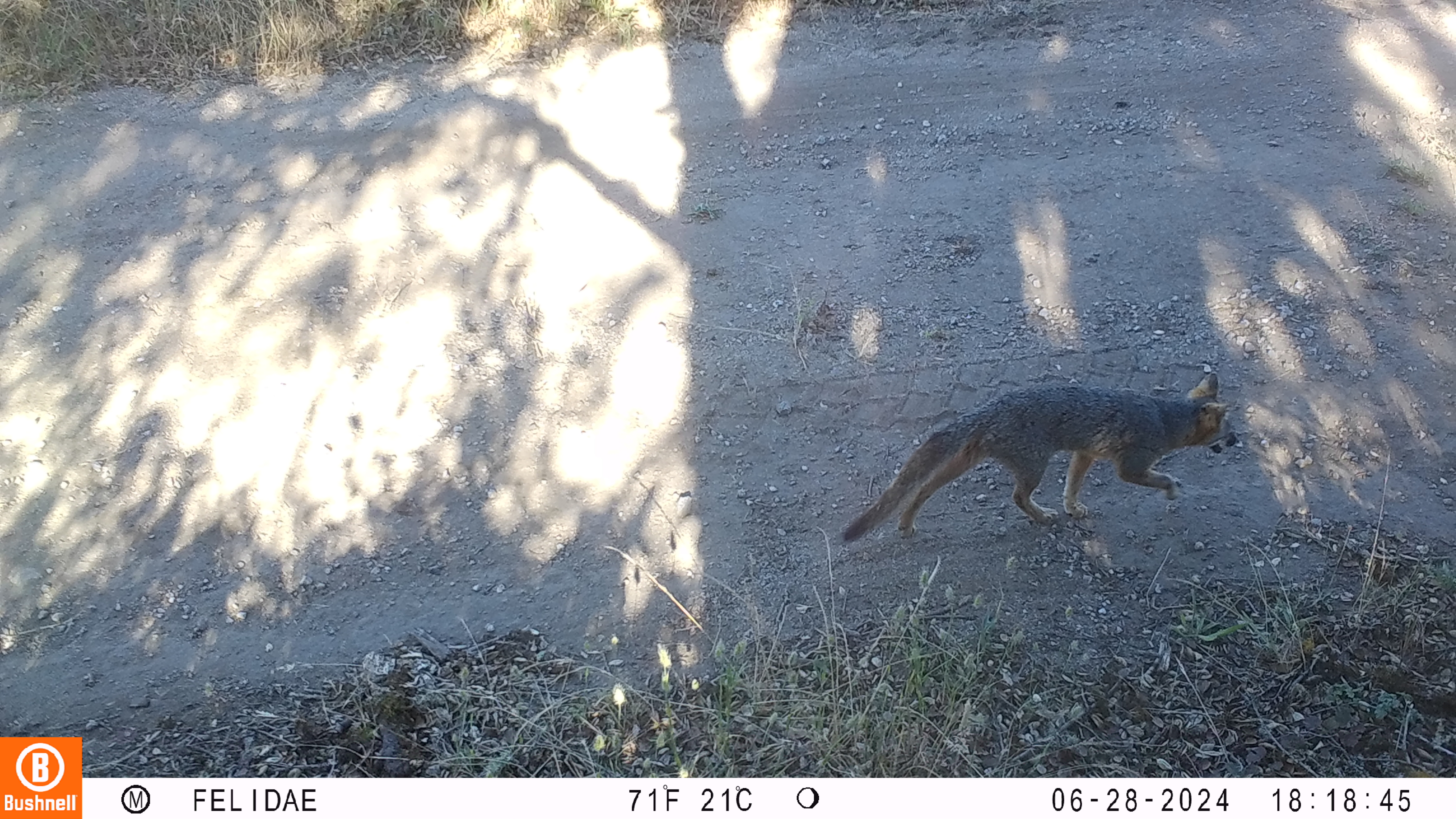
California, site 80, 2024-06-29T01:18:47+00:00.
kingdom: Animalia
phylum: Chordata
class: Mammalia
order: Carnivora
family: Canidae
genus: Urocyon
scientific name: Urocyon cinereoargenteus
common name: gray fox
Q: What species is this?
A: Gray fox (Urocyon cinereoargenteus).